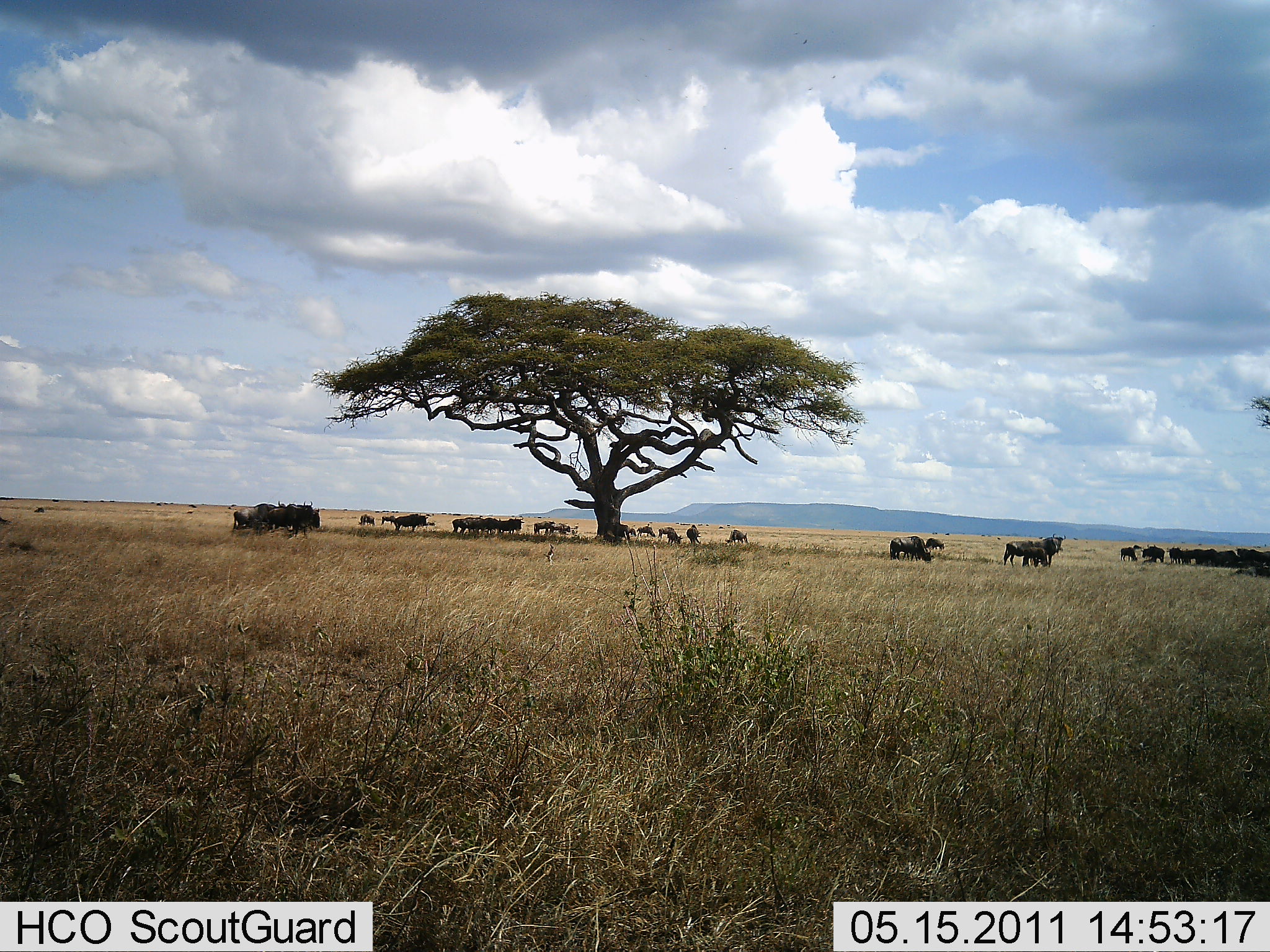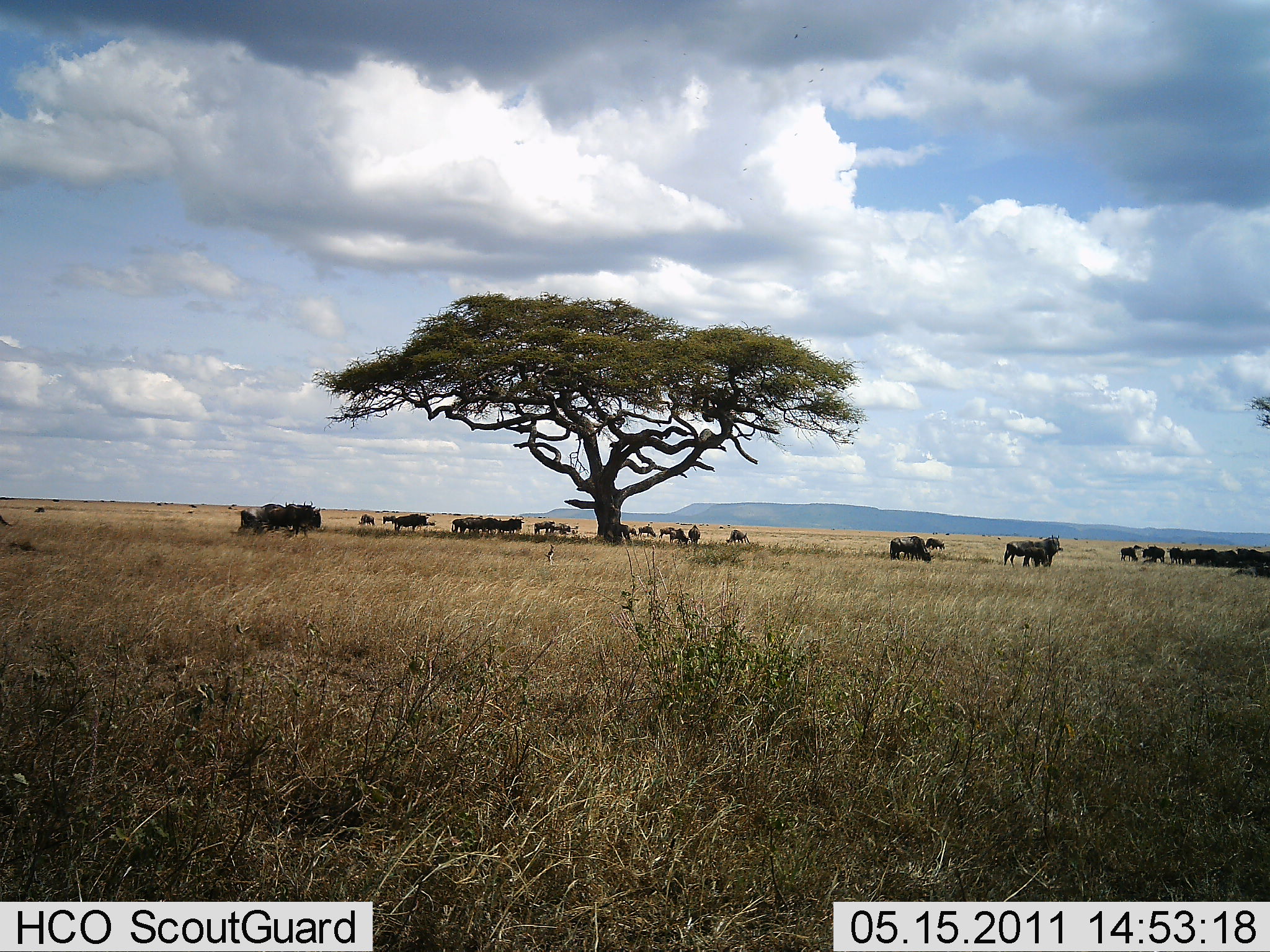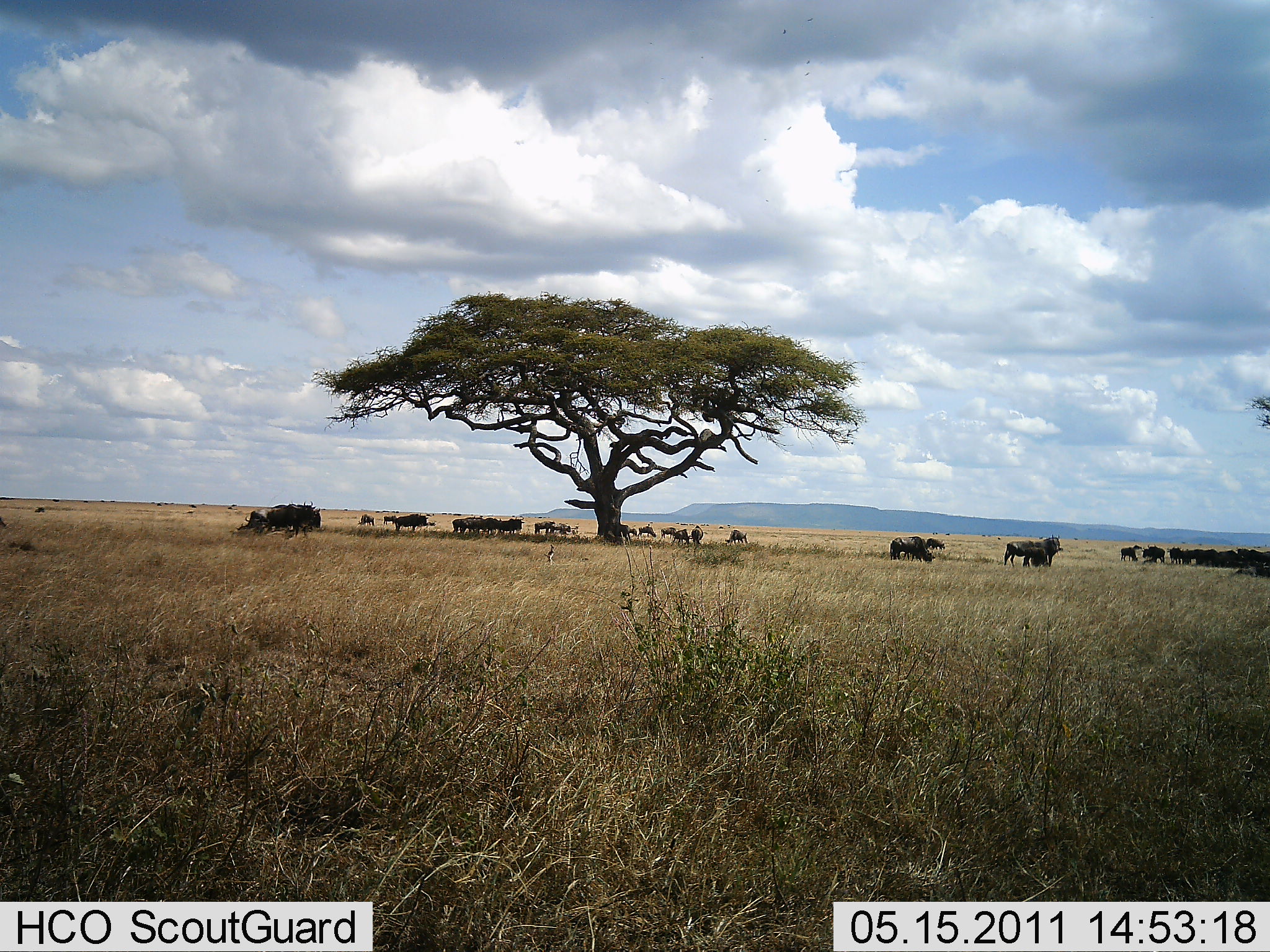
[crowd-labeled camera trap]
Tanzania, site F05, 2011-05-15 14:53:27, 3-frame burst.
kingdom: Animalia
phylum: Chordata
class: Mammalia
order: Artiodactyla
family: Bovidae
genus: Connochaetes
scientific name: Connochaetes taurinus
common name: blue wildebeest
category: wildebeest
Wildebeest (blue wildebeest) (Connochaetes taurinus), count 11-50. Behavior (volunteer vote fractions): standing 75%, resting 12%, moving 25%, interacting 0%. Young present (vote fraction): 0%. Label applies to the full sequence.